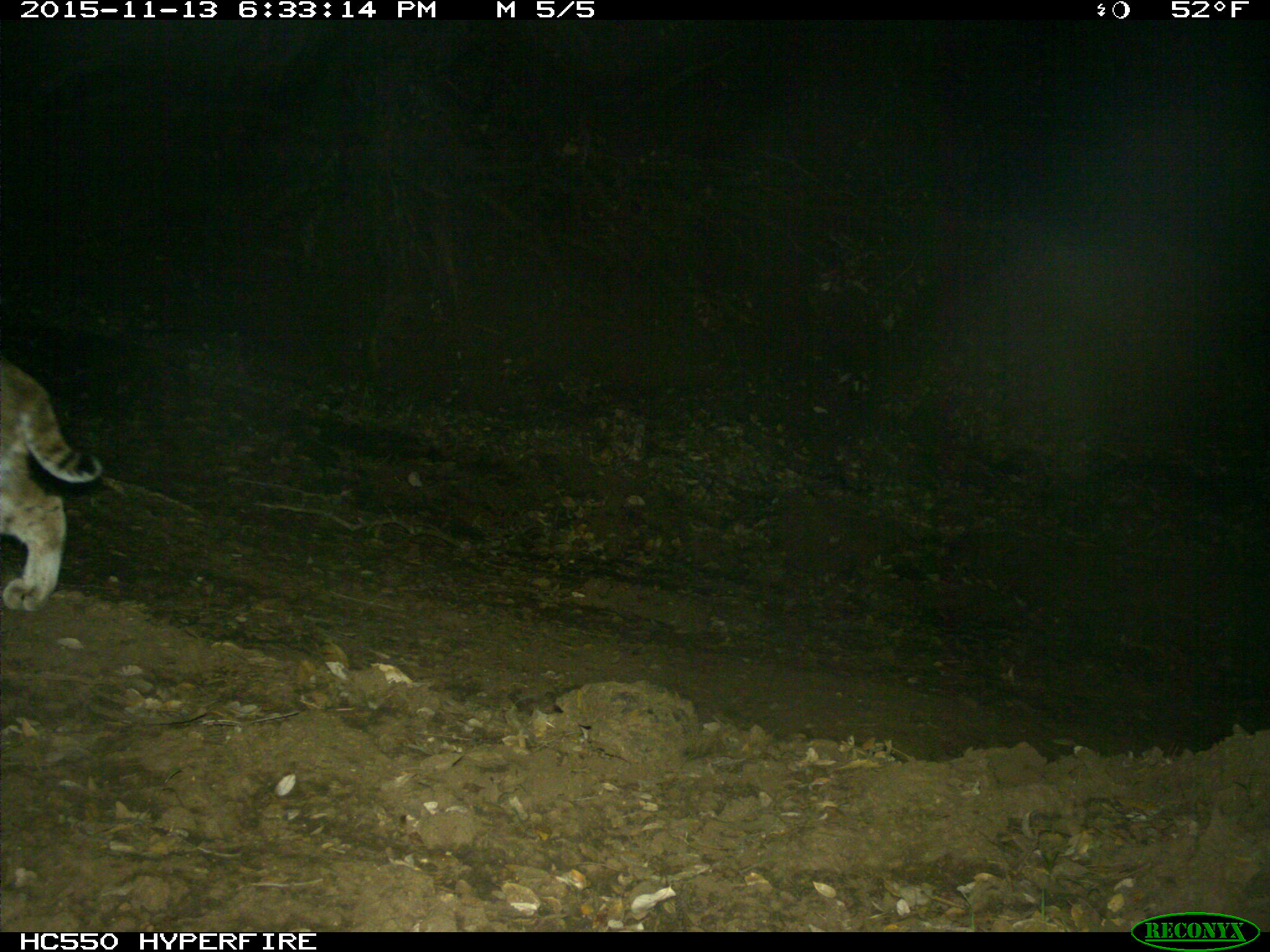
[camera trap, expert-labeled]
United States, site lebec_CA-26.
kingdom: Animalia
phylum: Chordata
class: Mammalia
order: Carnivora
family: Felidae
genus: Lynx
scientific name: Lynx rufus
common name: bobcat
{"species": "Lynx rufus (bobcat)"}